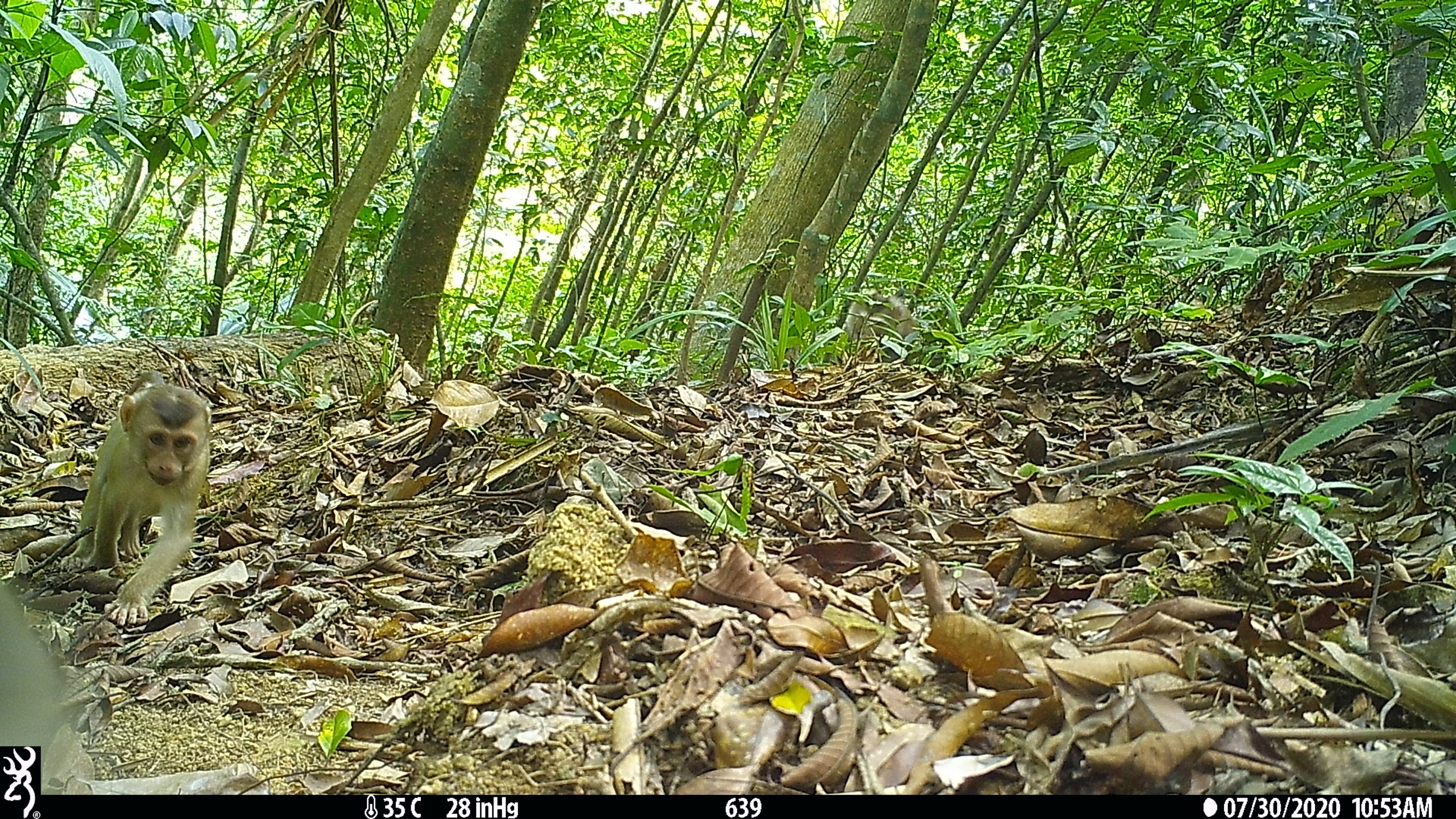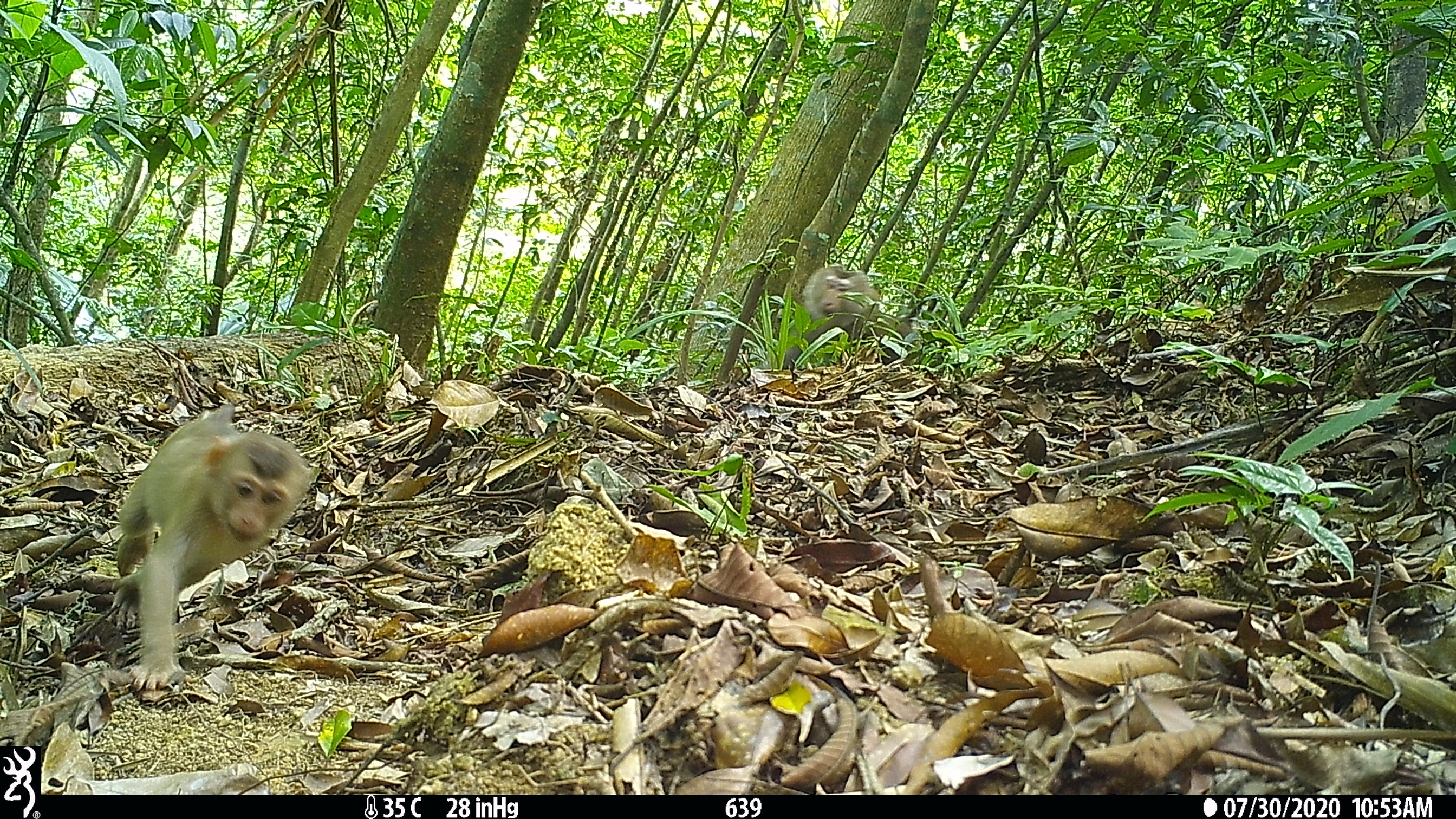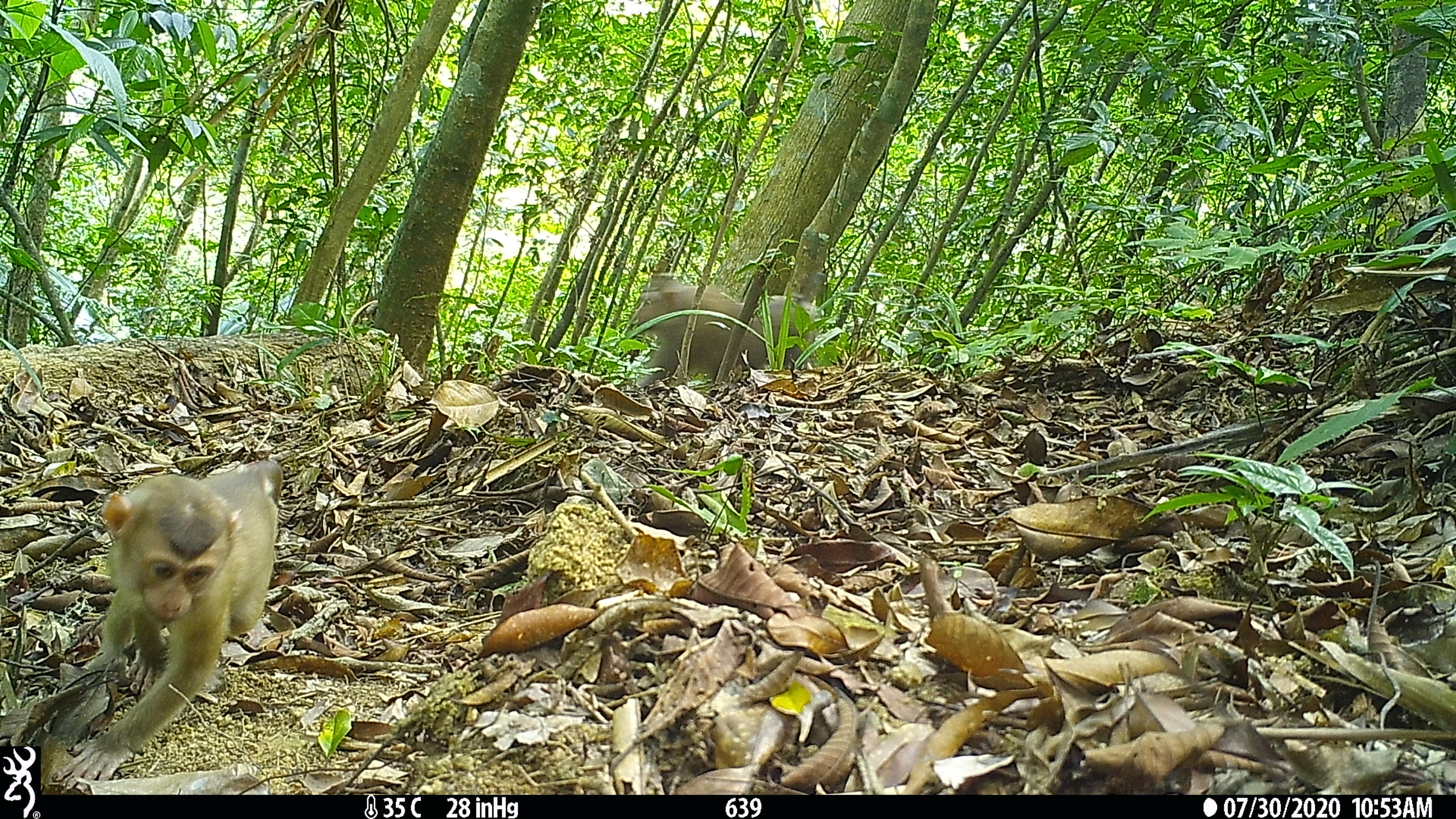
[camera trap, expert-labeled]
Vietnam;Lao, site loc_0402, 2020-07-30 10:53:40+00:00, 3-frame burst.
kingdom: Animalia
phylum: Chordata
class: Mammalia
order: Primates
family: Cercopithecidae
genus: Macaca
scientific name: Macaca nemestrina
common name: pig-tailed macaque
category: pig tailed macaque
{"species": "pig tailed macaque (pig-tailed macaque) (Macaca nemestrina)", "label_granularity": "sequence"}